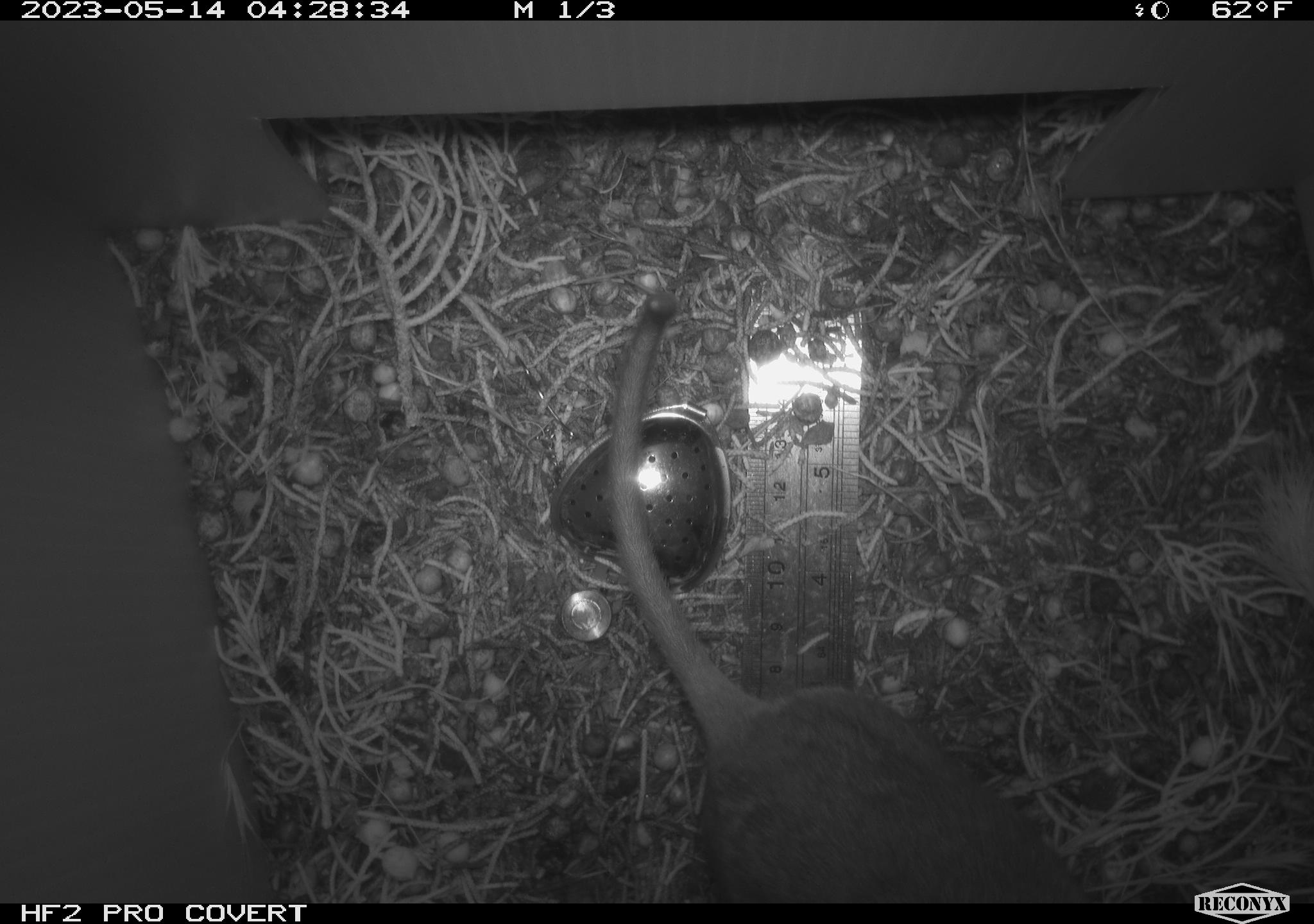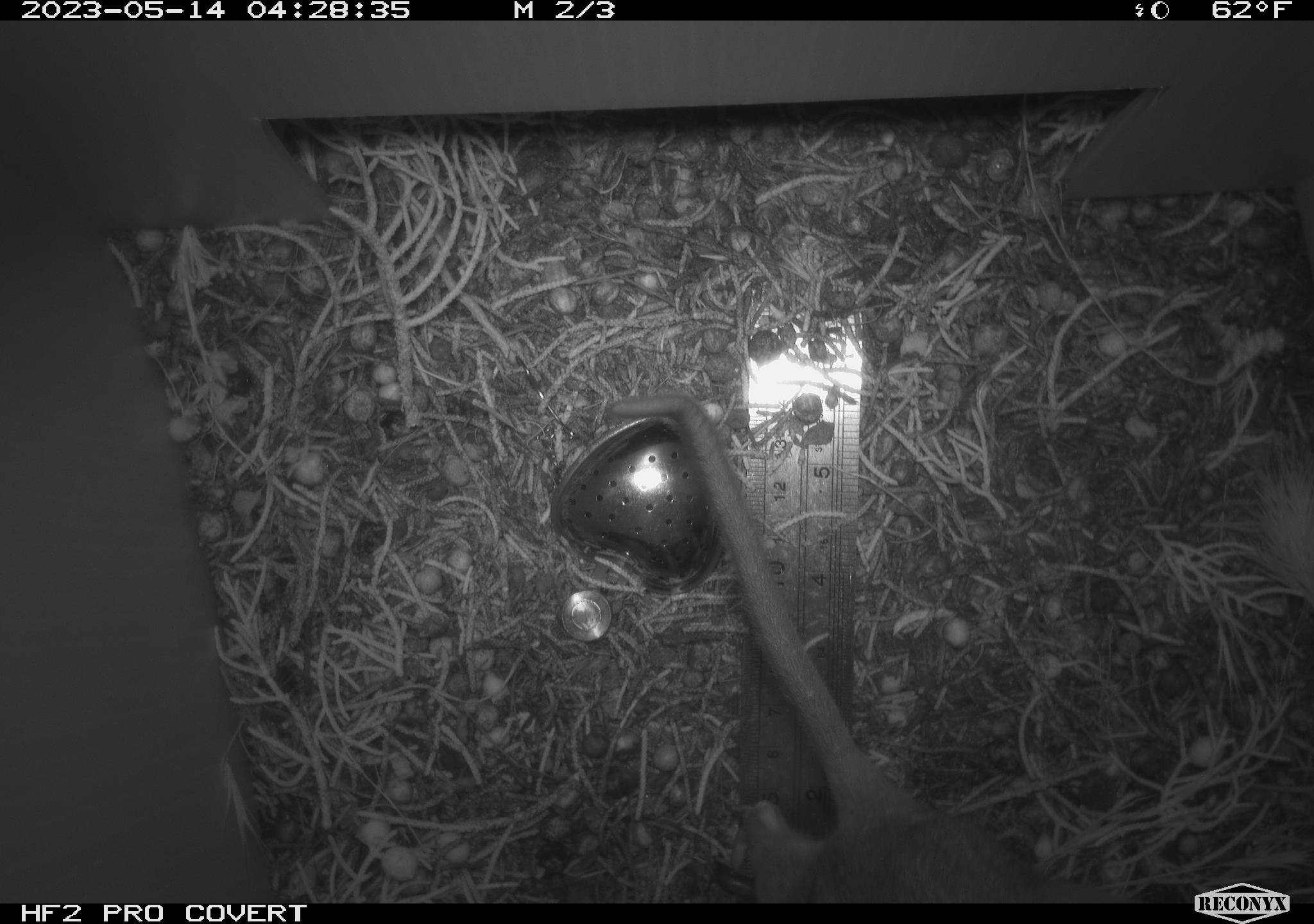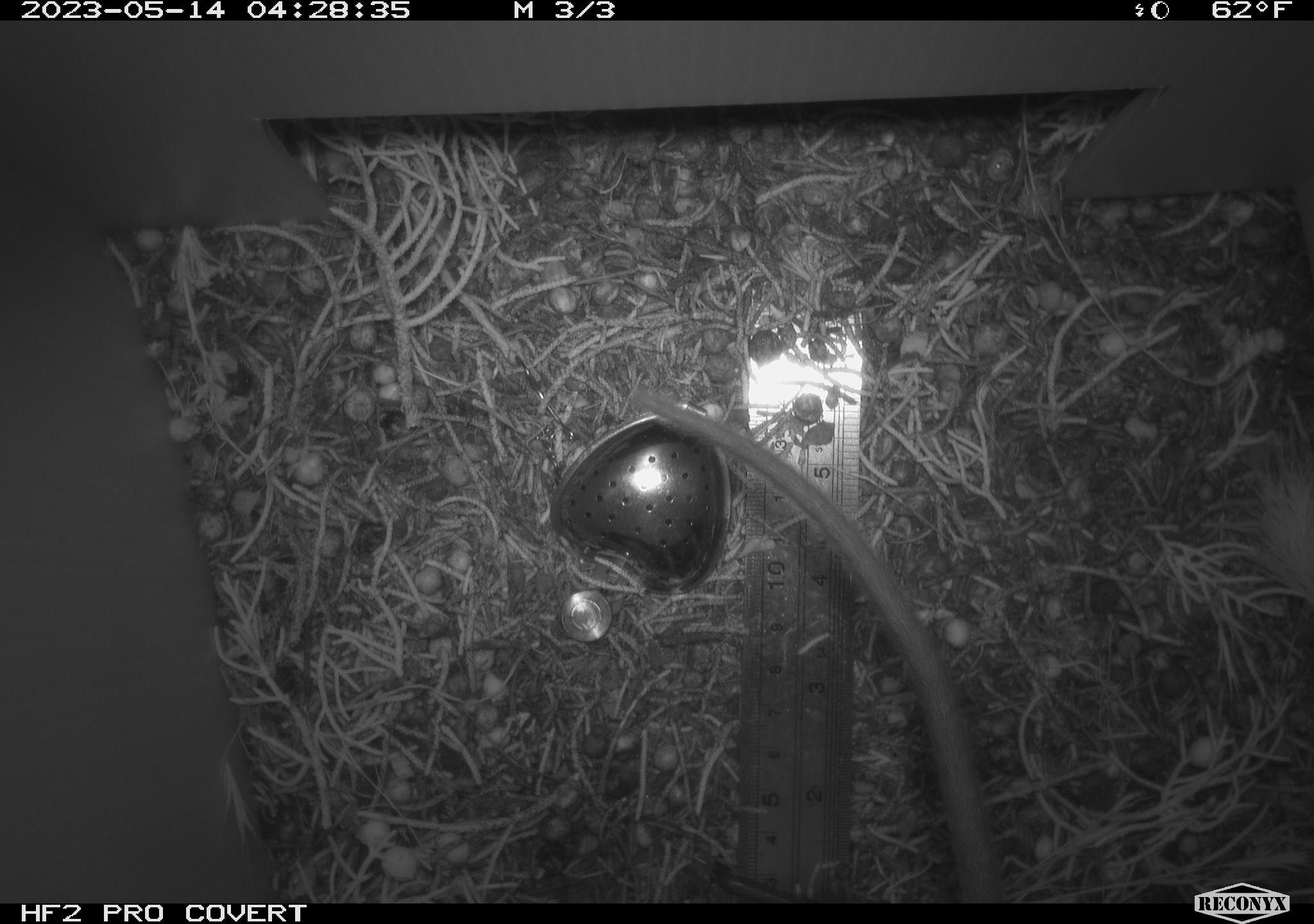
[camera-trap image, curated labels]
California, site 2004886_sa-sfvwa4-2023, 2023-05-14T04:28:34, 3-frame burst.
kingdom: Animalia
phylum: Chordata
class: Mammalia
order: Rodentia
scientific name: Rodentia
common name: mouse species